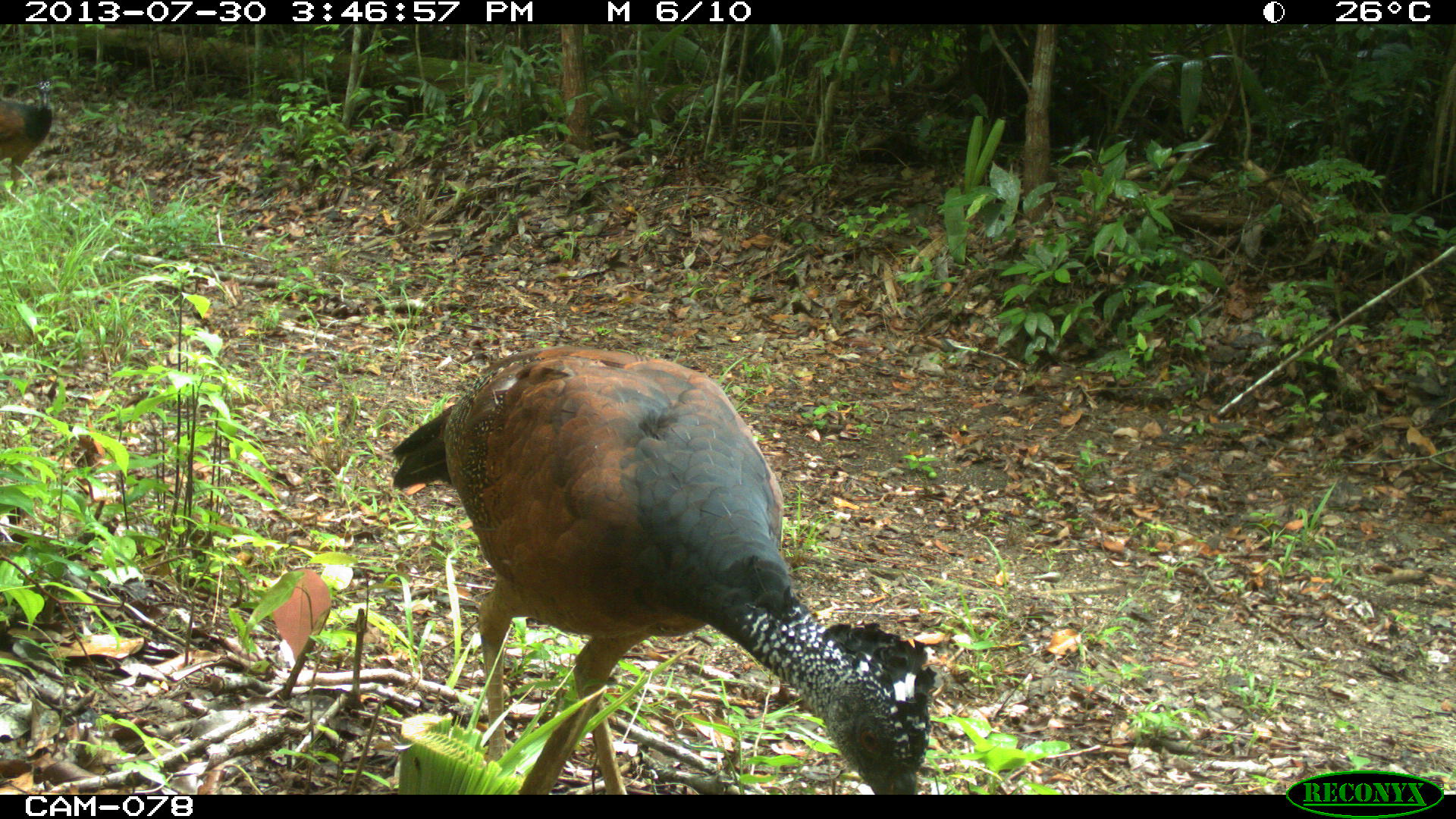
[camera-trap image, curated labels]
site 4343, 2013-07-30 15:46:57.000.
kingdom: Animalia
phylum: Chordata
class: Aves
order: Galliformes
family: Cracidae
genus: Crax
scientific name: Crax rubra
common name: great curassow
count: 2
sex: female